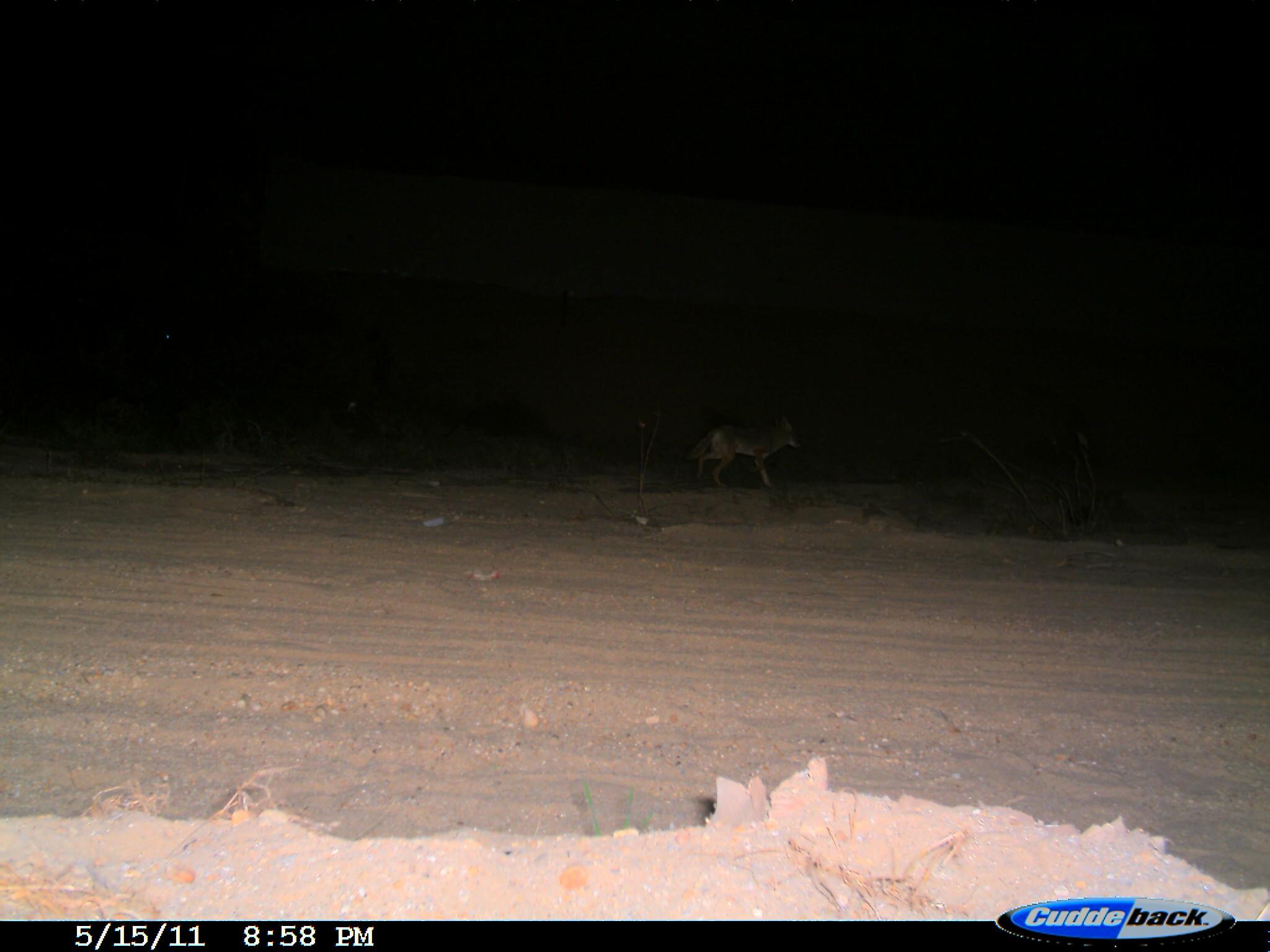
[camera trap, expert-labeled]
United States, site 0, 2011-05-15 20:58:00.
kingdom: Animalia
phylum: Chordata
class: Mammalia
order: Carnivora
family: Canidae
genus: Canis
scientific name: Canis latrans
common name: coyote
Coyote (Canis latrans).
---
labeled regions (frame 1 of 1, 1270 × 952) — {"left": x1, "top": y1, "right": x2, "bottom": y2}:
coyote: {"left": 672, "top": 413, "right": 816, "bottom": 500}